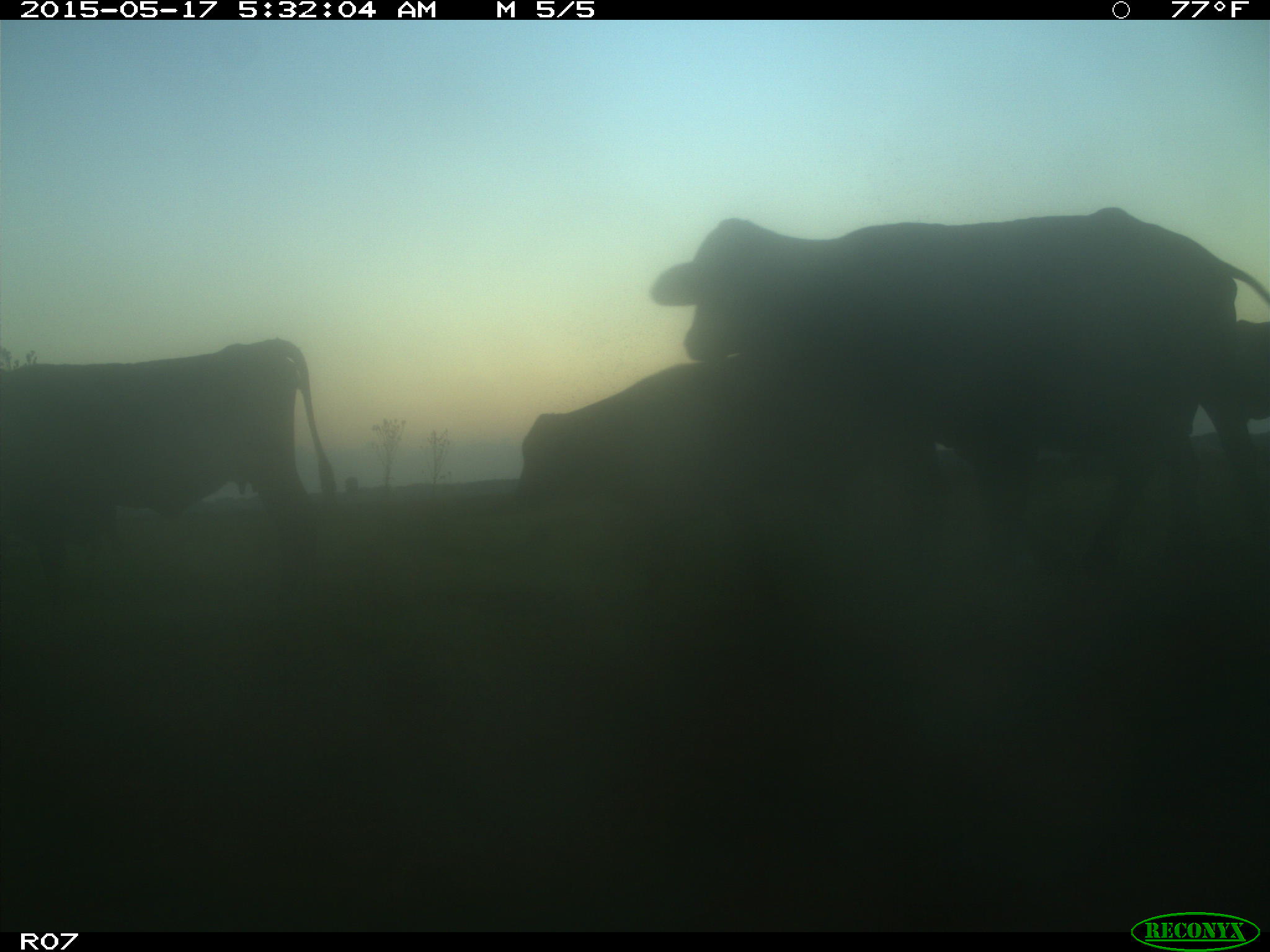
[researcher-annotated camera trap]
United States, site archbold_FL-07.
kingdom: Animalia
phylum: Chordata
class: Mammalia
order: Artiodactyla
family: Bovidae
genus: Bos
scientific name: Bos taurus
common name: domestic cow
Bos taurus (domestic cow).